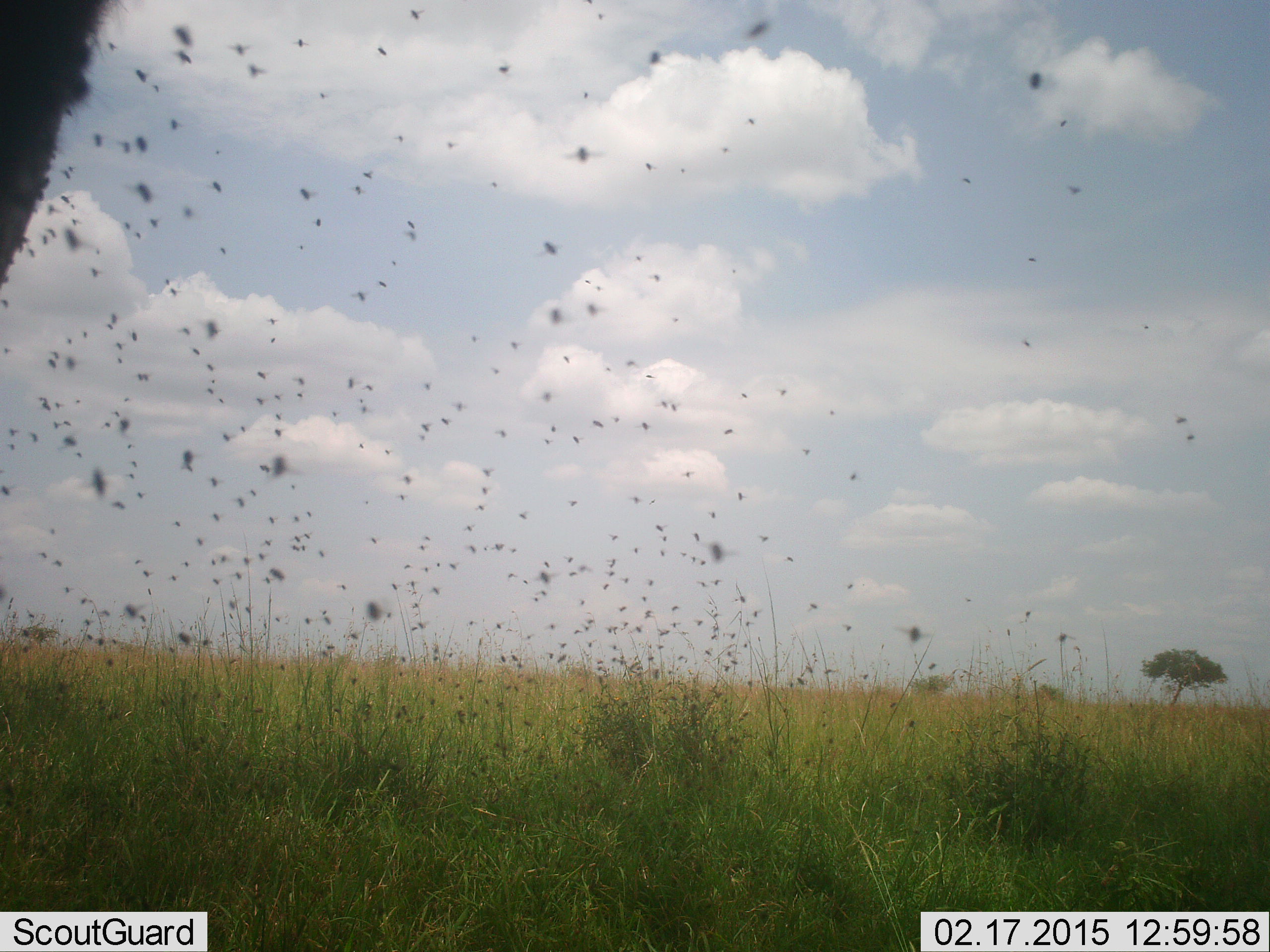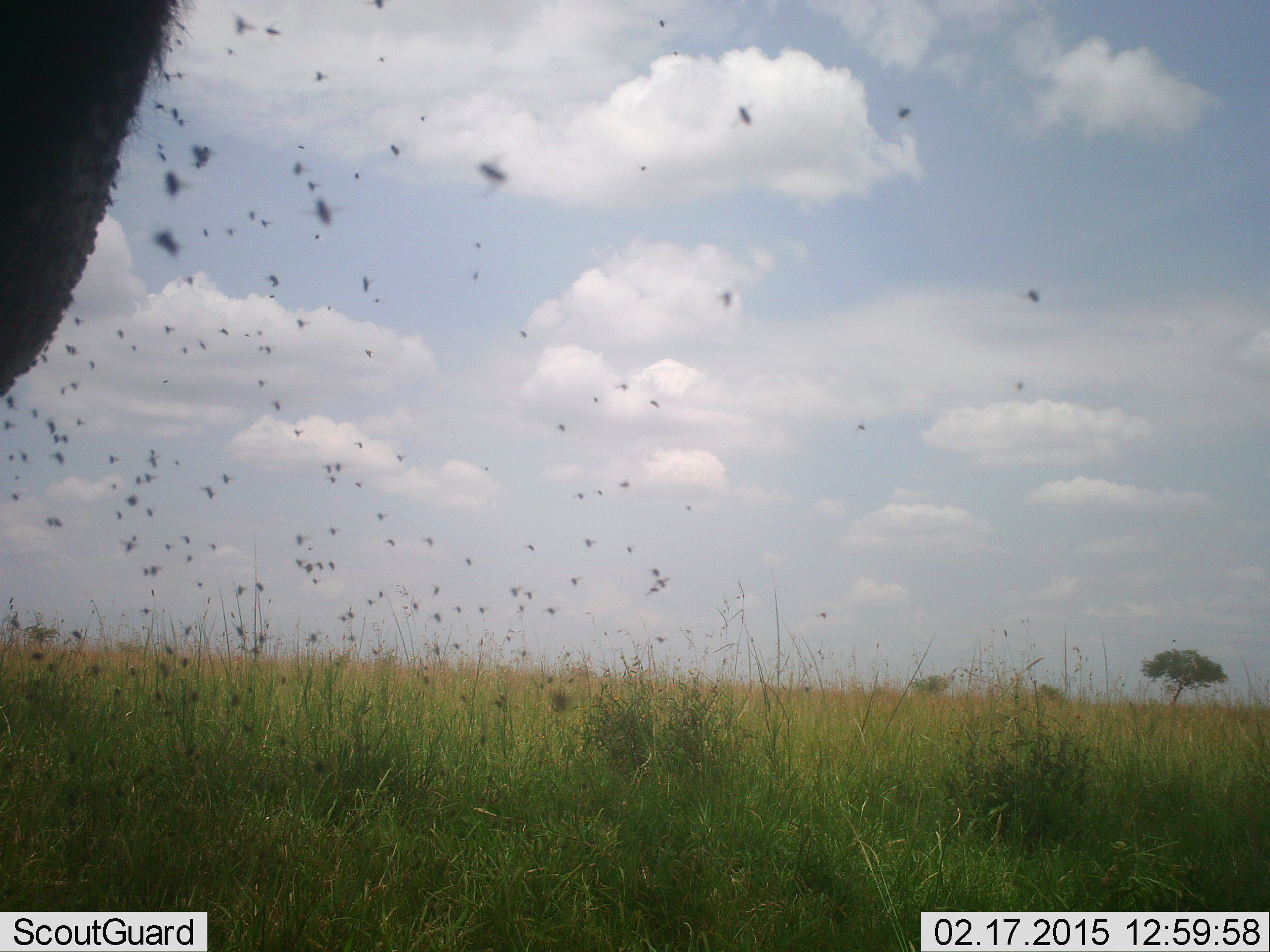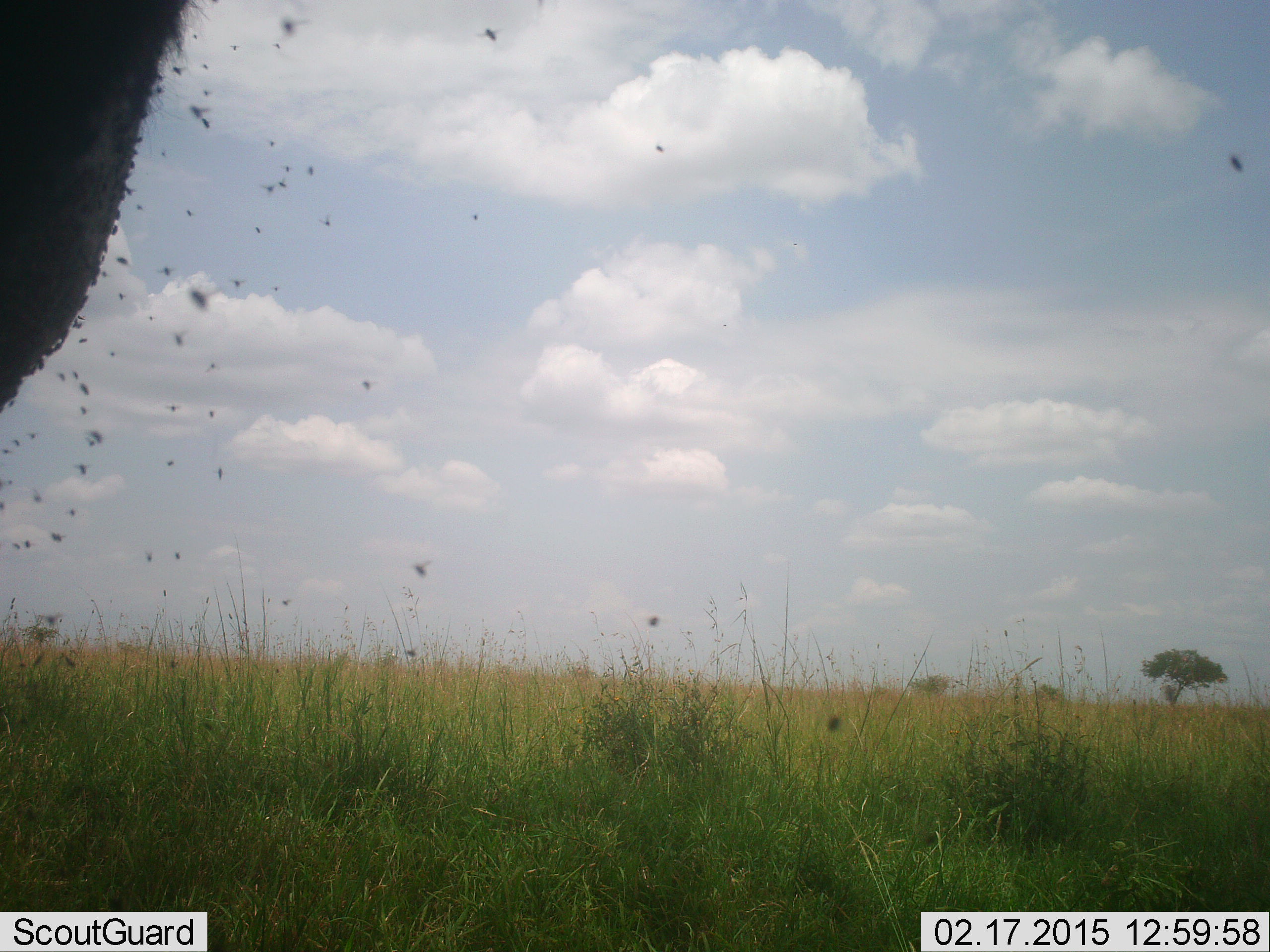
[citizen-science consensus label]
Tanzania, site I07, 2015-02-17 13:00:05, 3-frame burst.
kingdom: Animalia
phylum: Chordata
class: Mammalia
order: Artiodactyla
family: Bovidae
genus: Syncerus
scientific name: Syncerus caffer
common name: cape buffalo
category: buffalo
Buffalo (cape buffalo) (Syncerus caffer), count 1. Behavior (volunteer vote fractions): standing 100%, resting 0%, moving 0%, interacting 0%. Young present (vote fraction): 0%. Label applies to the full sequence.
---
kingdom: Animalia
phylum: Arthropoda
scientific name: Arthropoda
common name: arthropods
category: insectspider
Insectspider (arthropods) (Arthropoda), count 51+. Behavior (volunteer vote fractions): standing 0%, resting 0%, moving 100%, interacting 0%. Young present (vote fraction): 0%. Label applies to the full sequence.